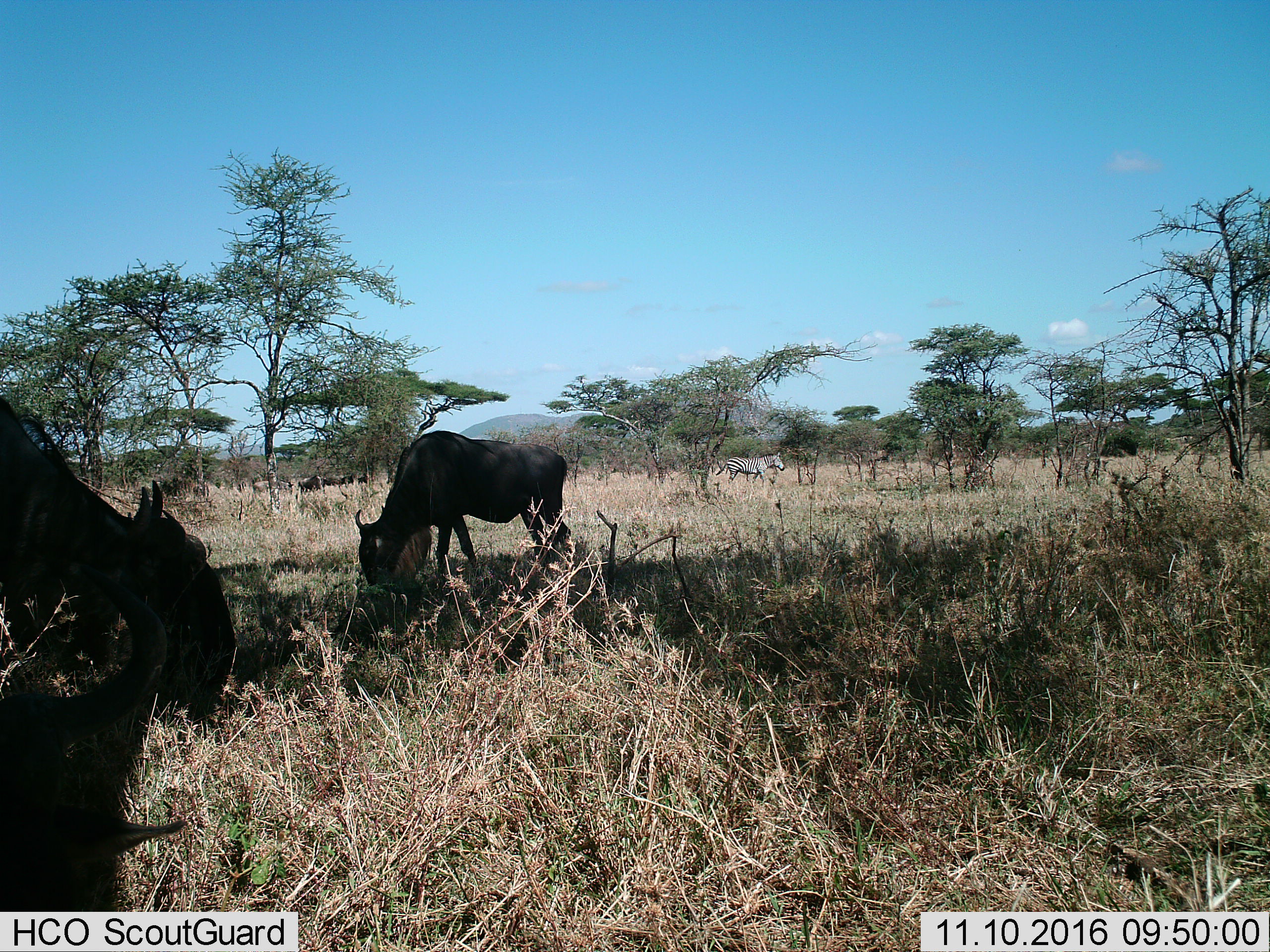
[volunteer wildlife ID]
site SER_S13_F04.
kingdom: Animalia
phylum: Chordata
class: Mammalia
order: Artiodactyla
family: Bovidae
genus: Connochaetes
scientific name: Connochaetes taurinus taurinus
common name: blue wildebeest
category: wildebeestblue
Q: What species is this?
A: Wildebeestblue (blue wildebeest) (Connochaetes taurinus taurinus).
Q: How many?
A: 5.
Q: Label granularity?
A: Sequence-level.